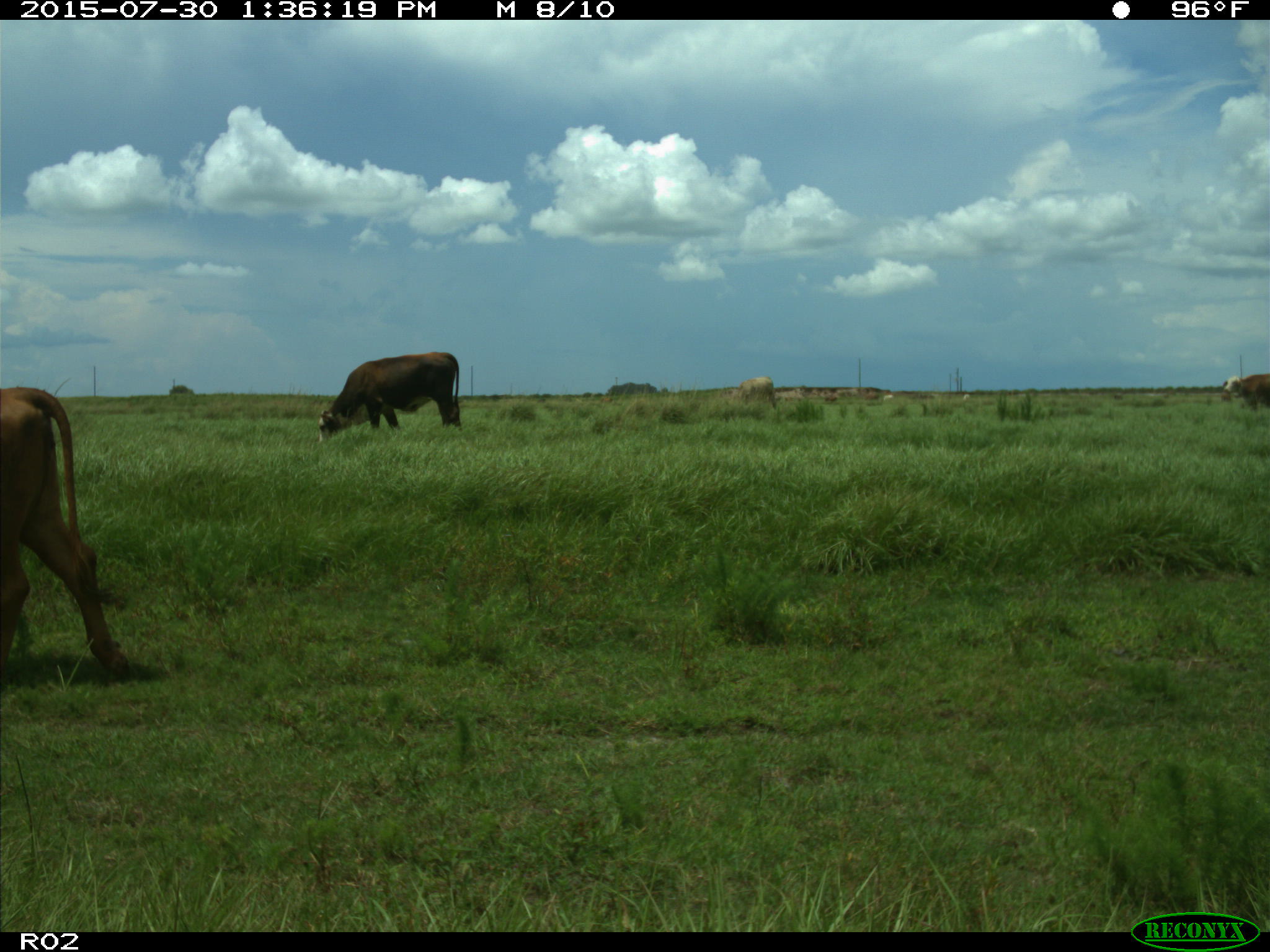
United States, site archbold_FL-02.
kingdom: Animalia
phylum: Chordata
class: Mammalia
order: Artiodactyla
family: Bovidae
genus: Bos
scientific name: Bos taurus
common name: domestic cow